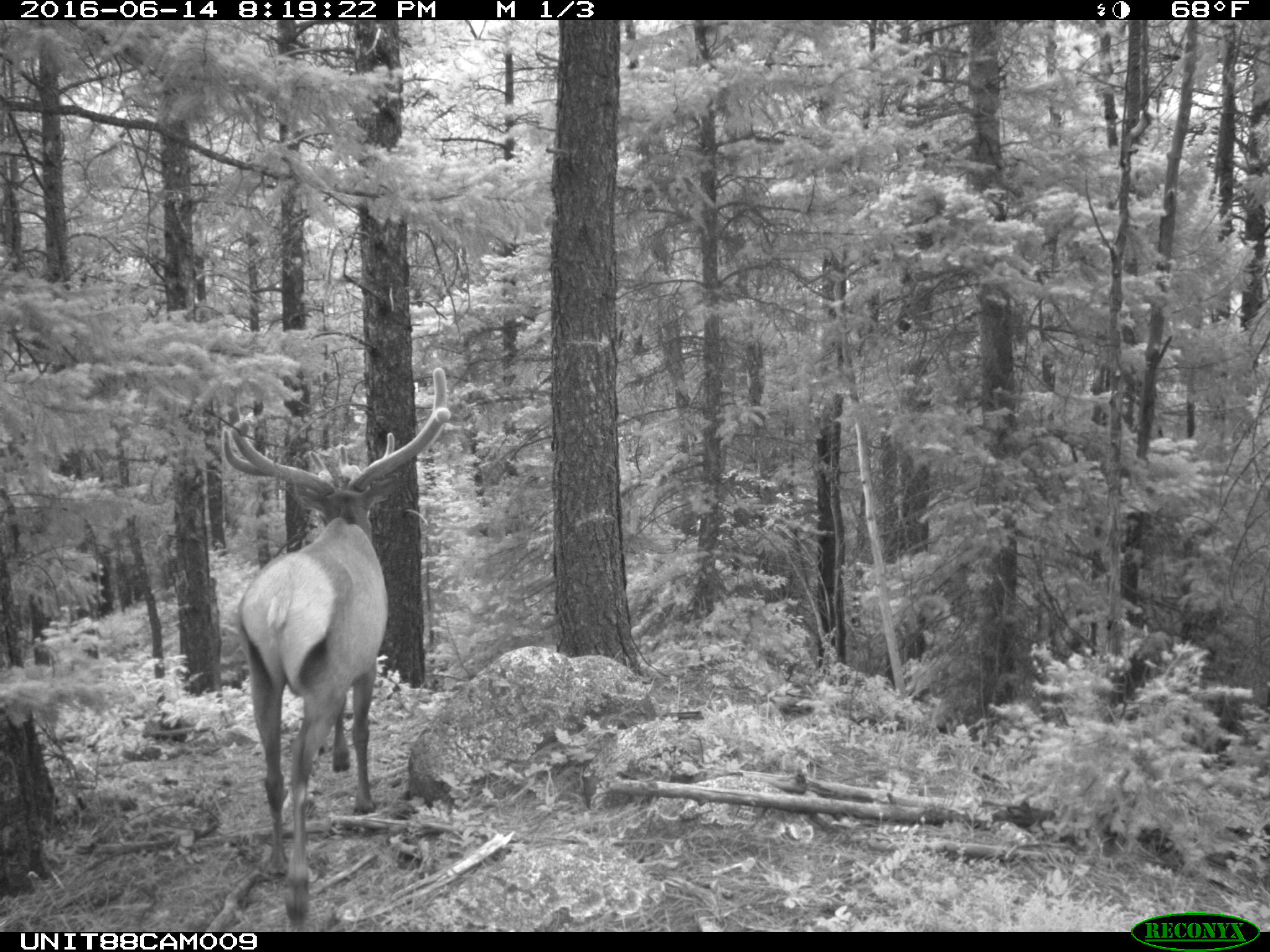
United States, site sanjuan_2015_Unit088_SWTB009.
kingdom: Animalia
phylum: Chordata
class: Mammalia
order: Artiodactyla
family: Cervidae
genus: Cervus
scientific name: Cervus elaphus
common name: red deer